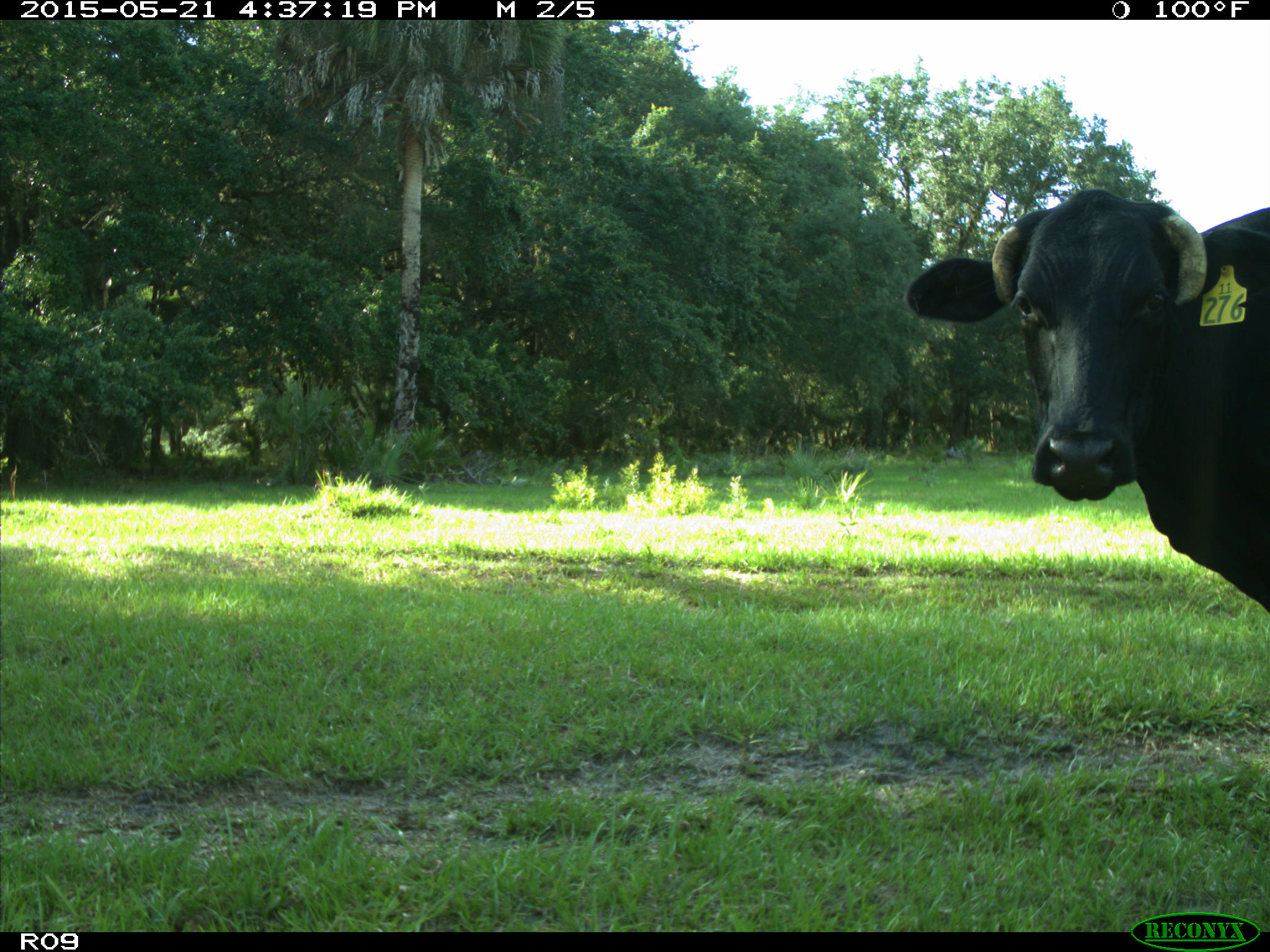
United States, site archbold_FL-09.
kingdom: Animalia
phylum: Chordata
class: Mammalia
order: Artiodactyla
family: Bovidae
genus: Bos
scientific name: Bos taurus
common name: domestic cow